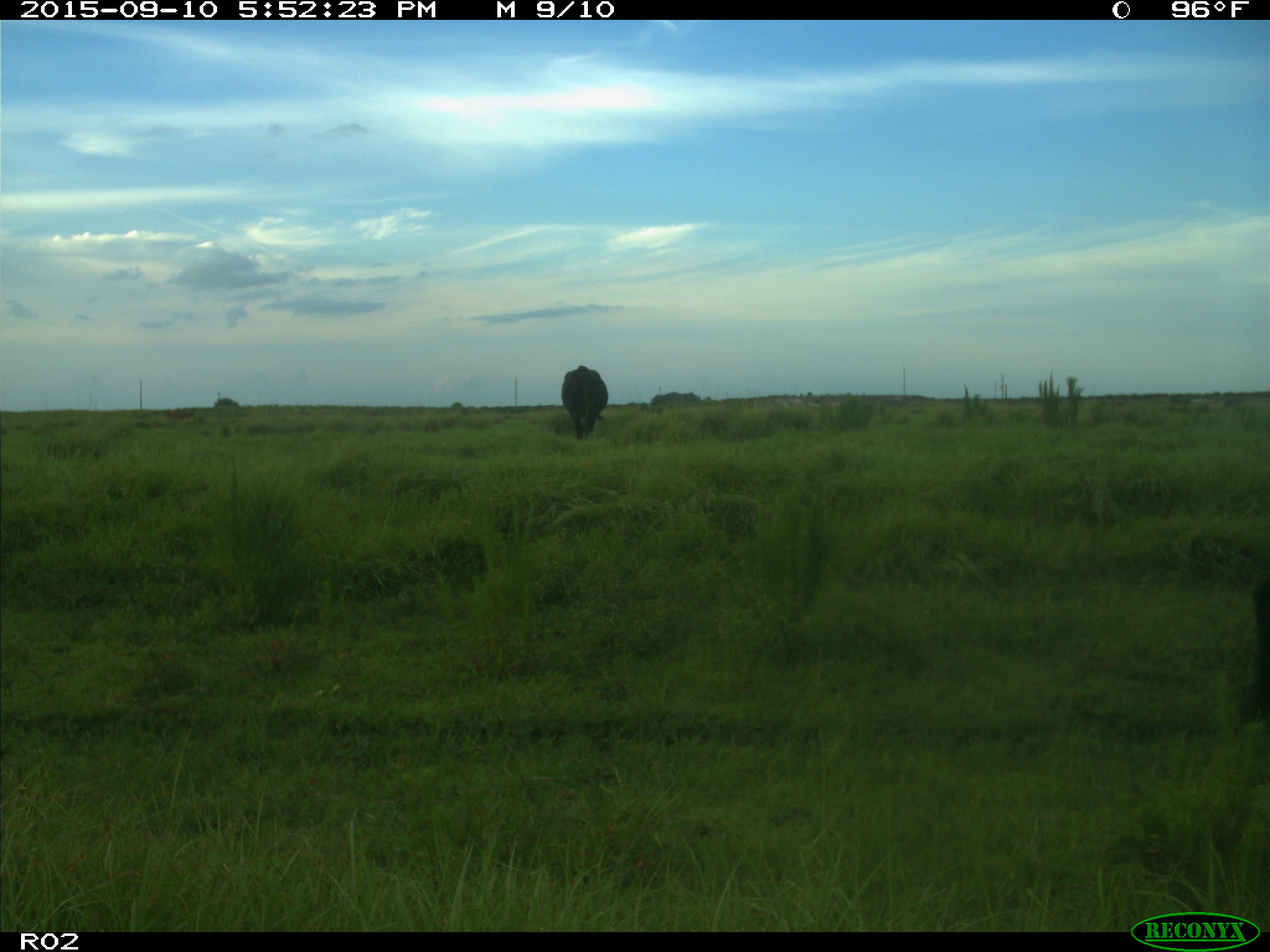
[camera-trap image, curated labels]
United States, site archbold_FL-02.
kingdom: Animalia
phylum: Chordata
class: Mammalia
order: Artiodactyla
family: Bovidae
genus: Bos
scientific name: Bos taurus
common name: domestic cow